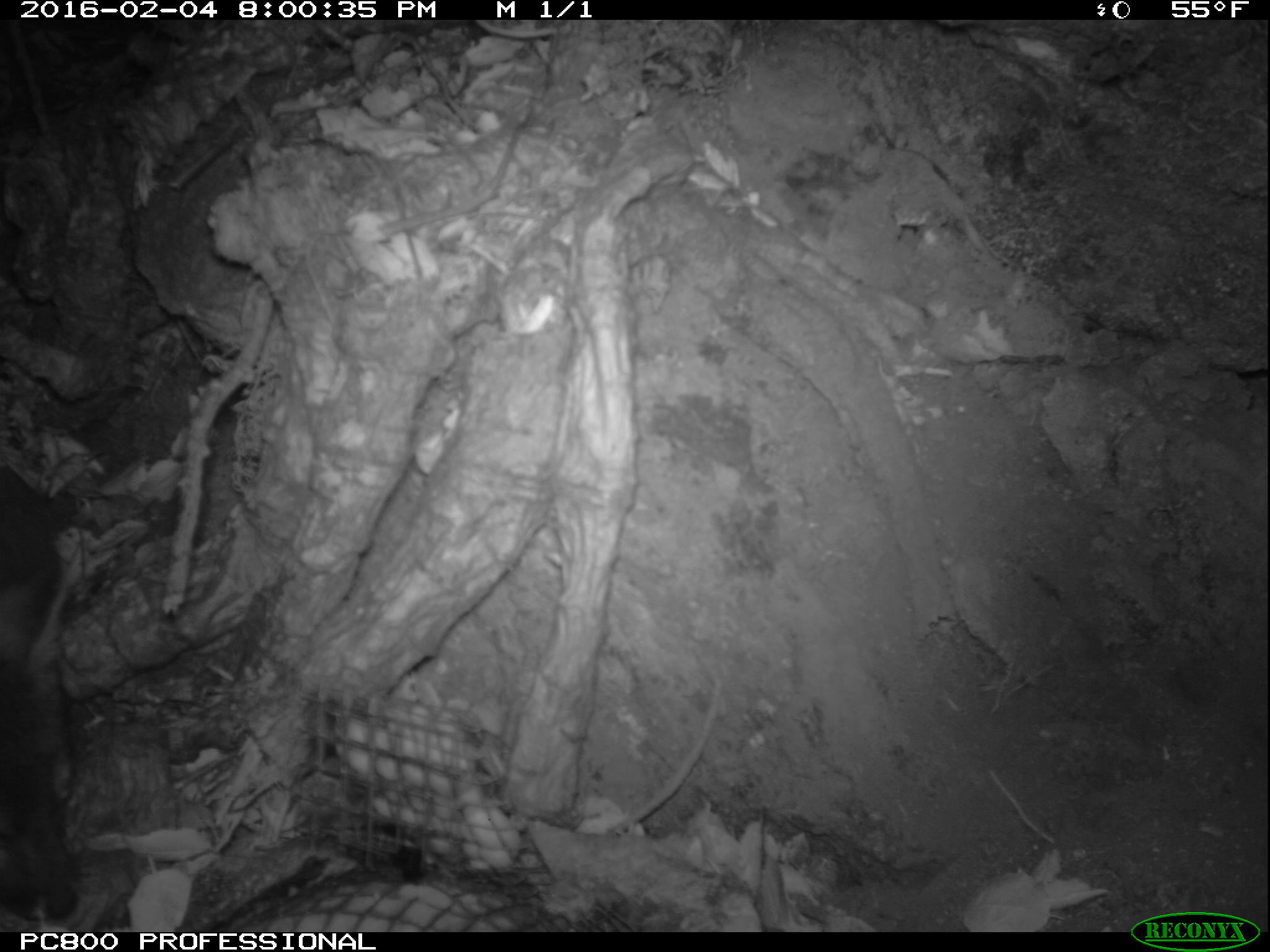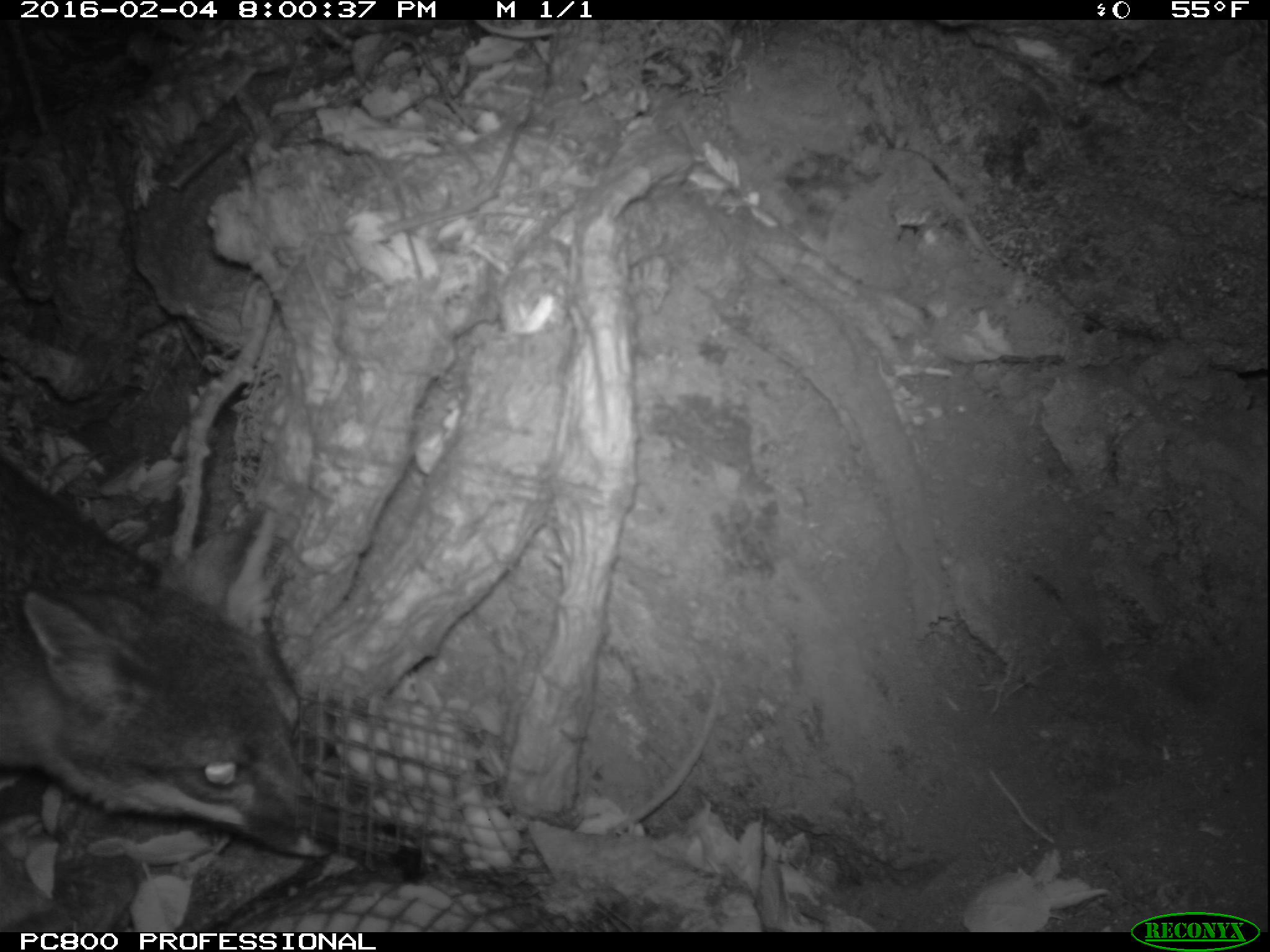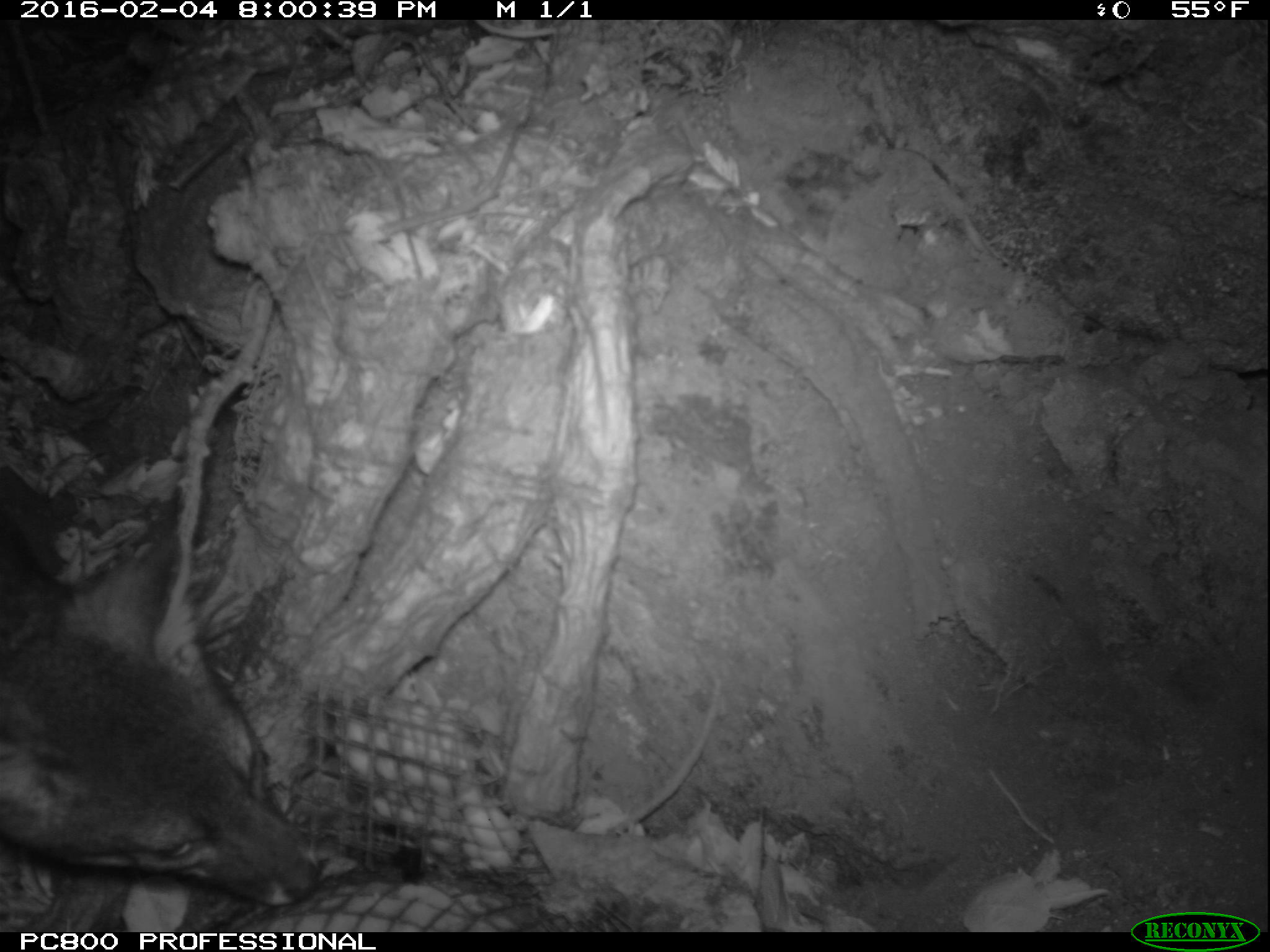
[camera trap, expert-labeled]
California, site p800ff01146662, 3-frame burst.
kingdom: Animalia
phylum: Chordata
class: Mammalia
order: Carnivora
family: Canidae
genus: Urocyon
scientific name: Urocyon littoralis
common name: island fox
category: fox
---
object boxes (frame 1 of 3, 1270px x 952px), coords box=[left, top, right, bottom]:
fox: box=[0, 571, 79, 922]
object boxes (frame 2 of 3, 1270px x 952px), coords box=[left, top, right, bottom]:
fox: box=[0, 449, 333, 932]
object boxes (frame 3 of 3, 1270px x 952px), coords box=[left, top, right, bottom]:
fox: box=[0, 531, 322, 906]